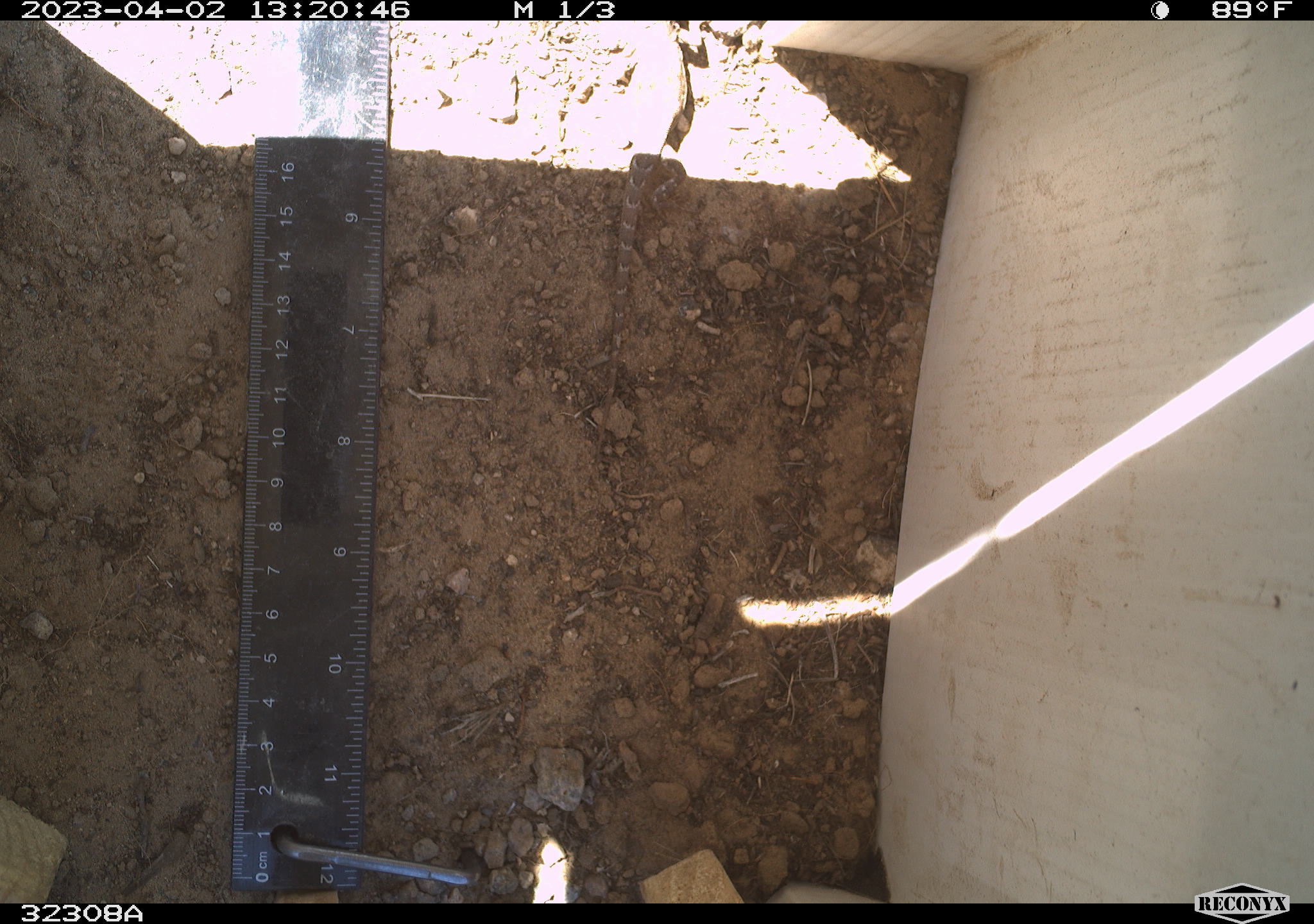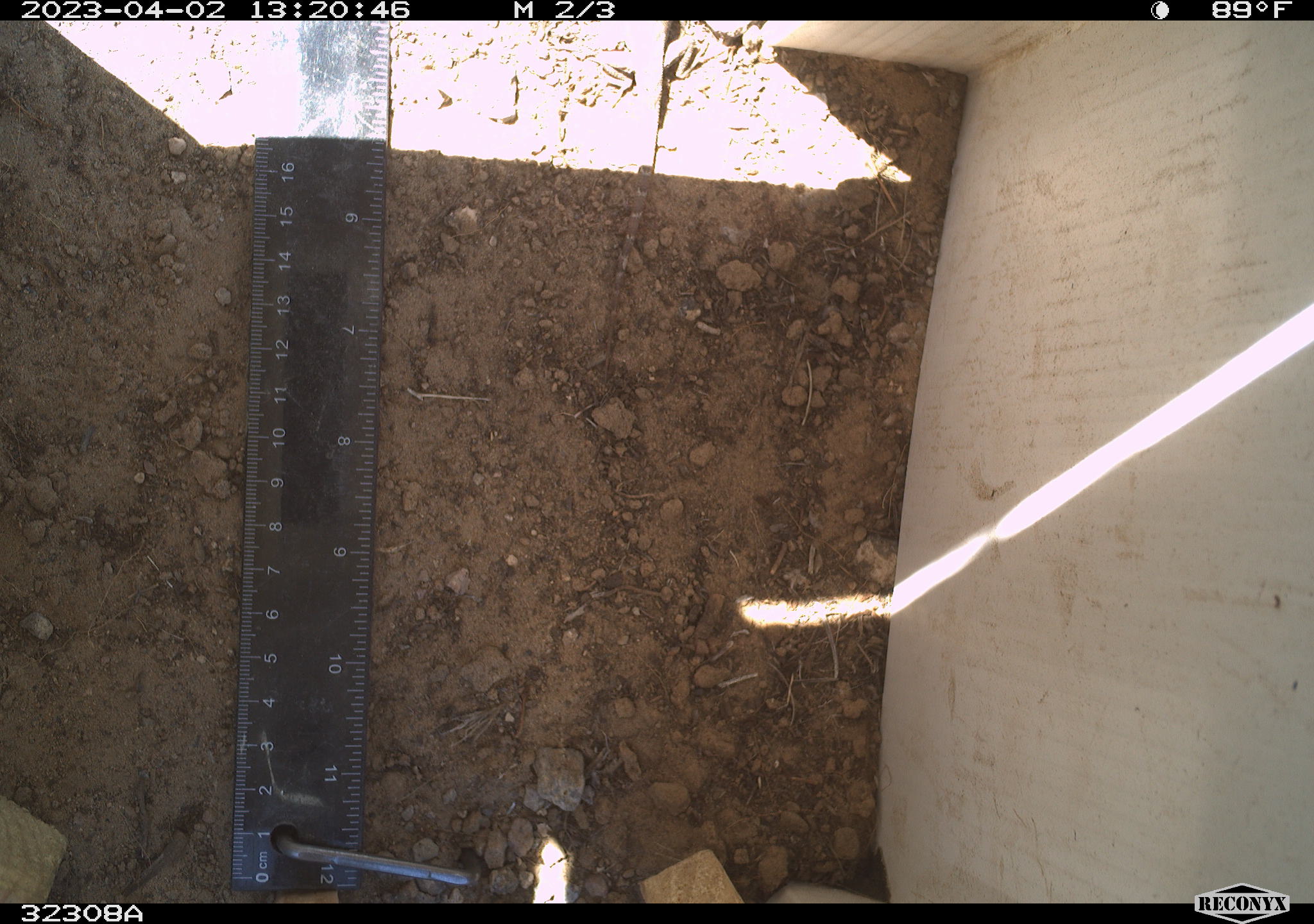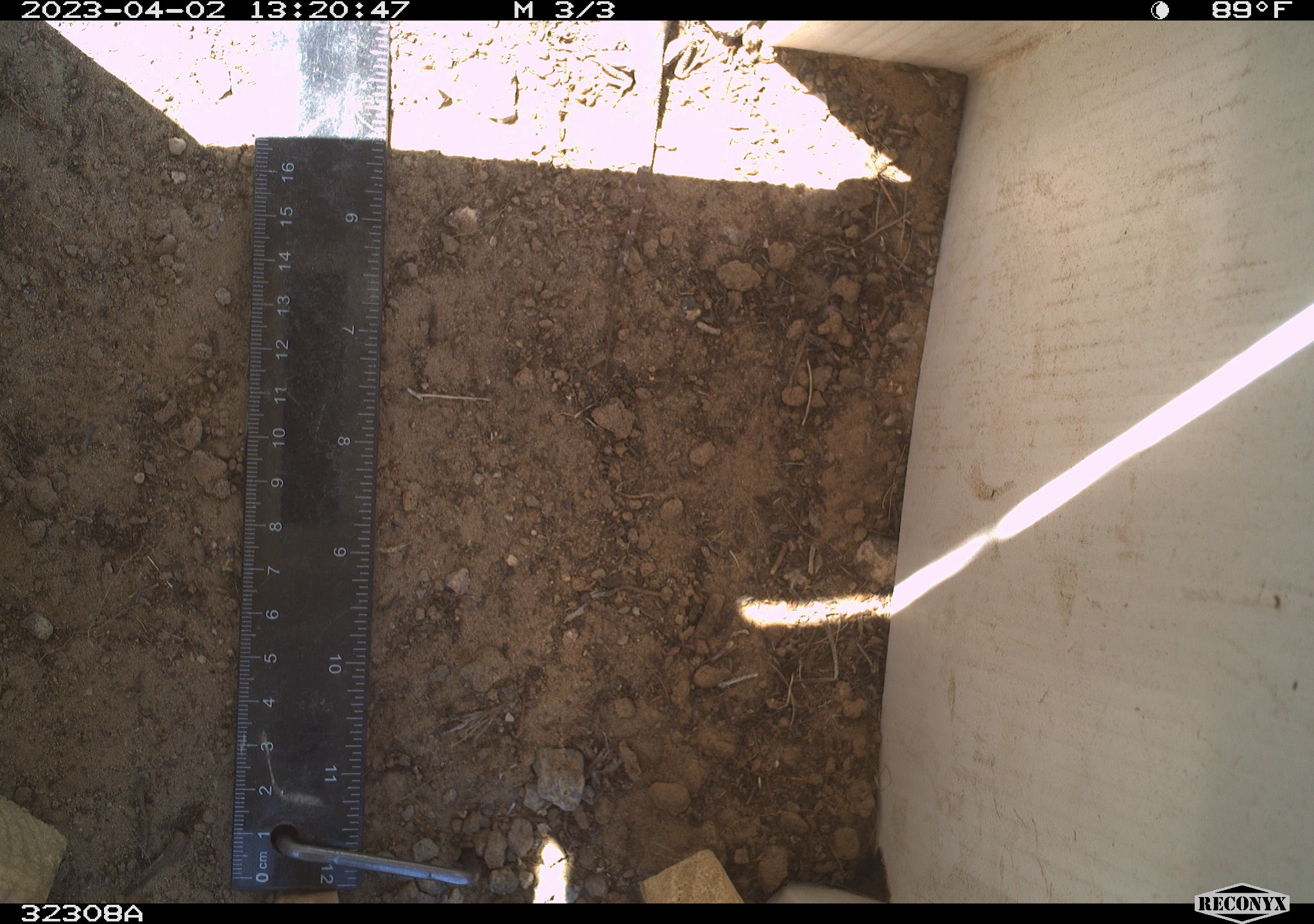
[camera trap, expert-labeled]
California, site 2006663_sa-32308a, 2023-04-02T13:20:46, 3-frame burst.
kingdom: Animalia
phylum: Chordata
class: Reptilia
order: Squamata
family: Phrynosomatidae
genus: Sceloporus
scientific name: Sceloporus graciosus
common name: common sagebrush lizard